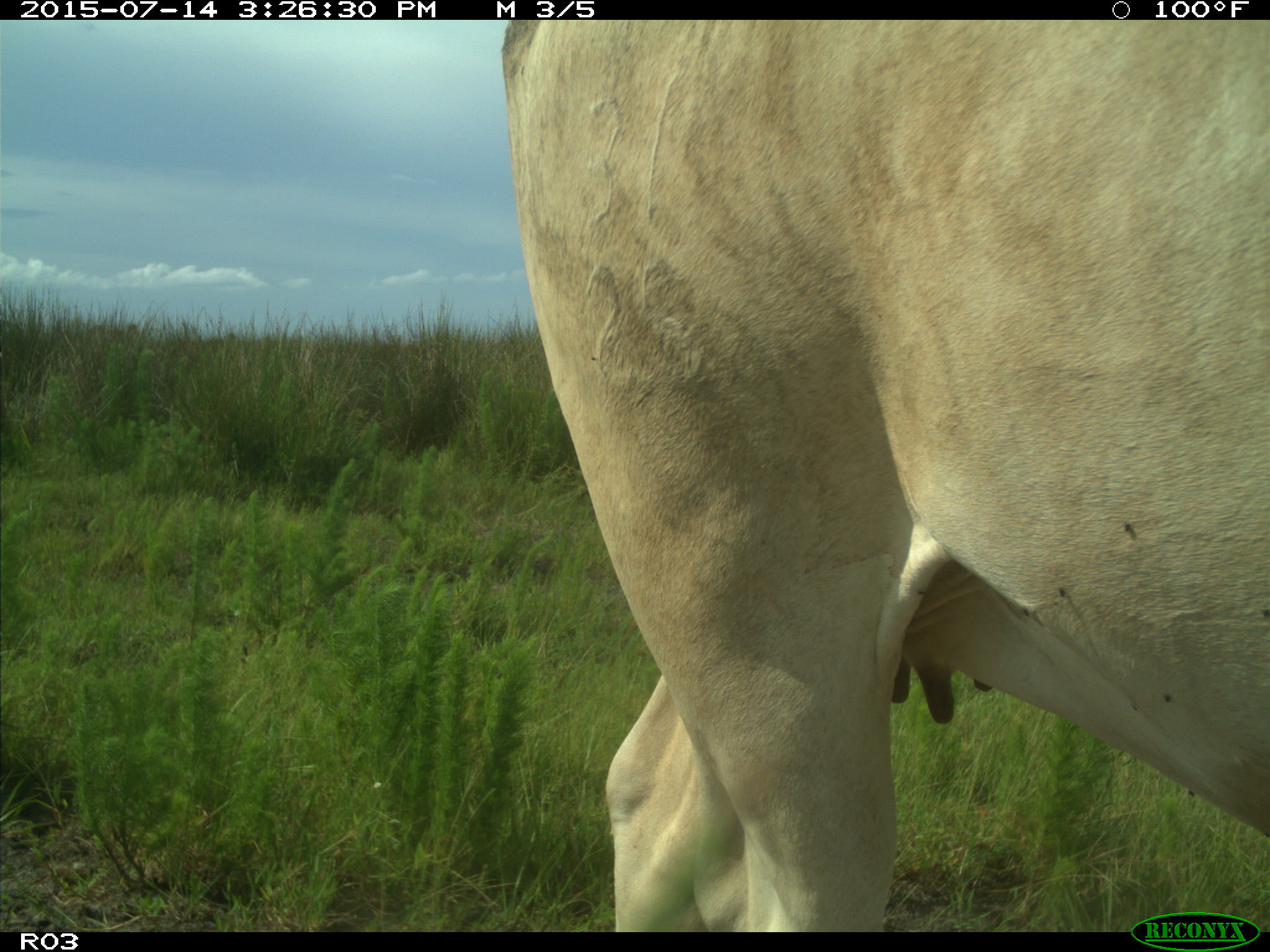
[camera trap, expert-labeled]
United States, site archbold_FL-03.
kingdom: Animalia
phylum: Chordata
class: Mammalia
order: Artiodactyla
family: Bovidae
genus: Bos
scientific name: Bos taurus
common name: domestic cow